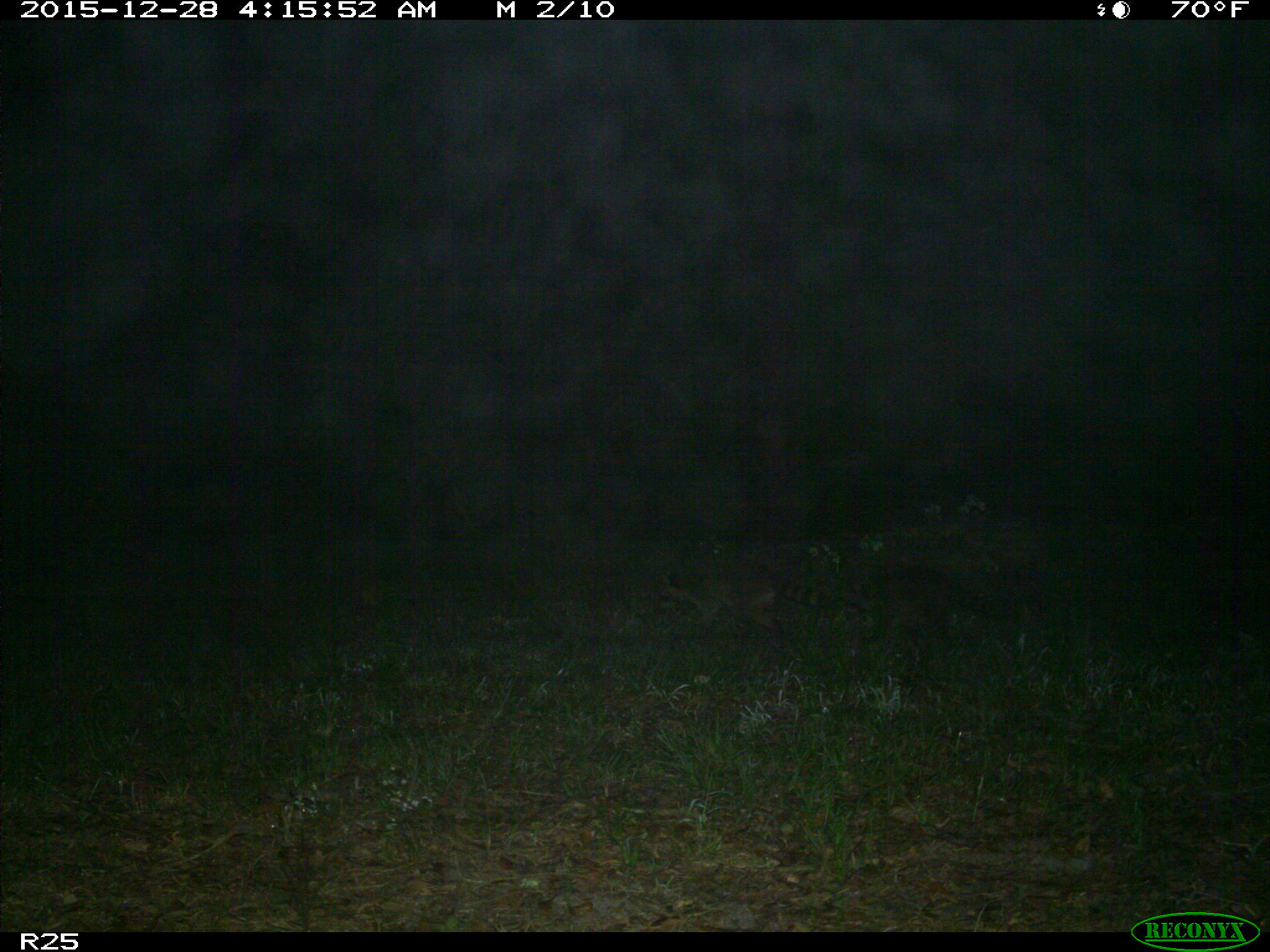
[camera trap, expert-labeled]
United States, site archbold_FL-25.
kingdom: Animalia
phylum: Chordata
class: Mammalia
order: Carnivora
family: Procyonidae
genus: Procyon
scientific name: Procyon lotor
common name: common raccoon